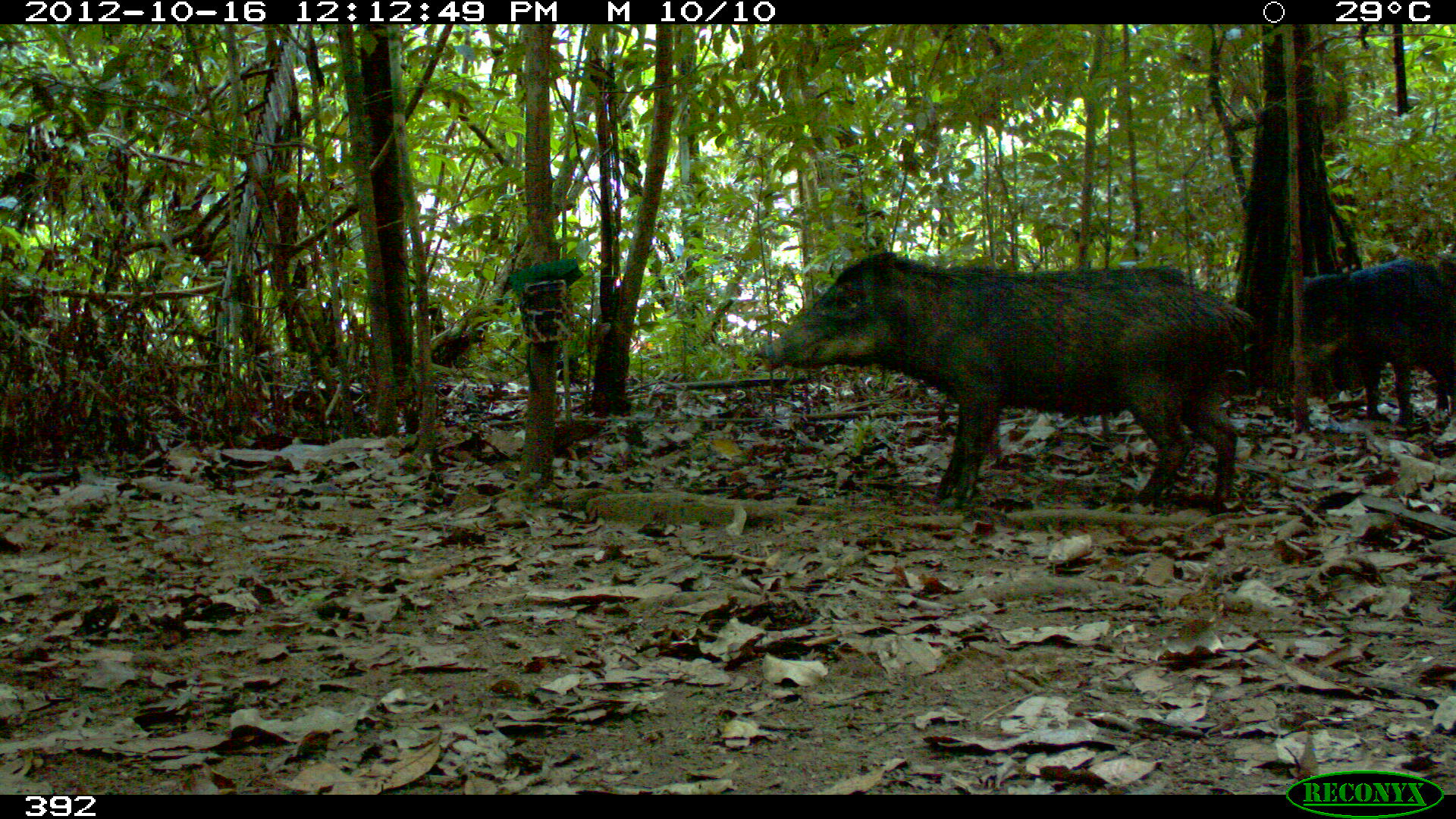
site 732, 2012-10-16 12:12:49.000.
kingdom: Animalia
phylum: Chordata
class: Mammalia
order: Artiodactyla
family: Tayassuidae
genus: Tayassu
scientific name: Tayassu pecari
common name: white-lipped peccary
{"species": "Tayassu pecari (white-lipped peccary)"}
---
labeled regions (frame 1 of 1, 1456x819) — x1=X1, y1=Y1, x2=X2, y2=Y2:
tayassu pecari: x1=755, y1=247, x2=1258, y2=512; x1=1278, y1=257, x2=1452, y2=428